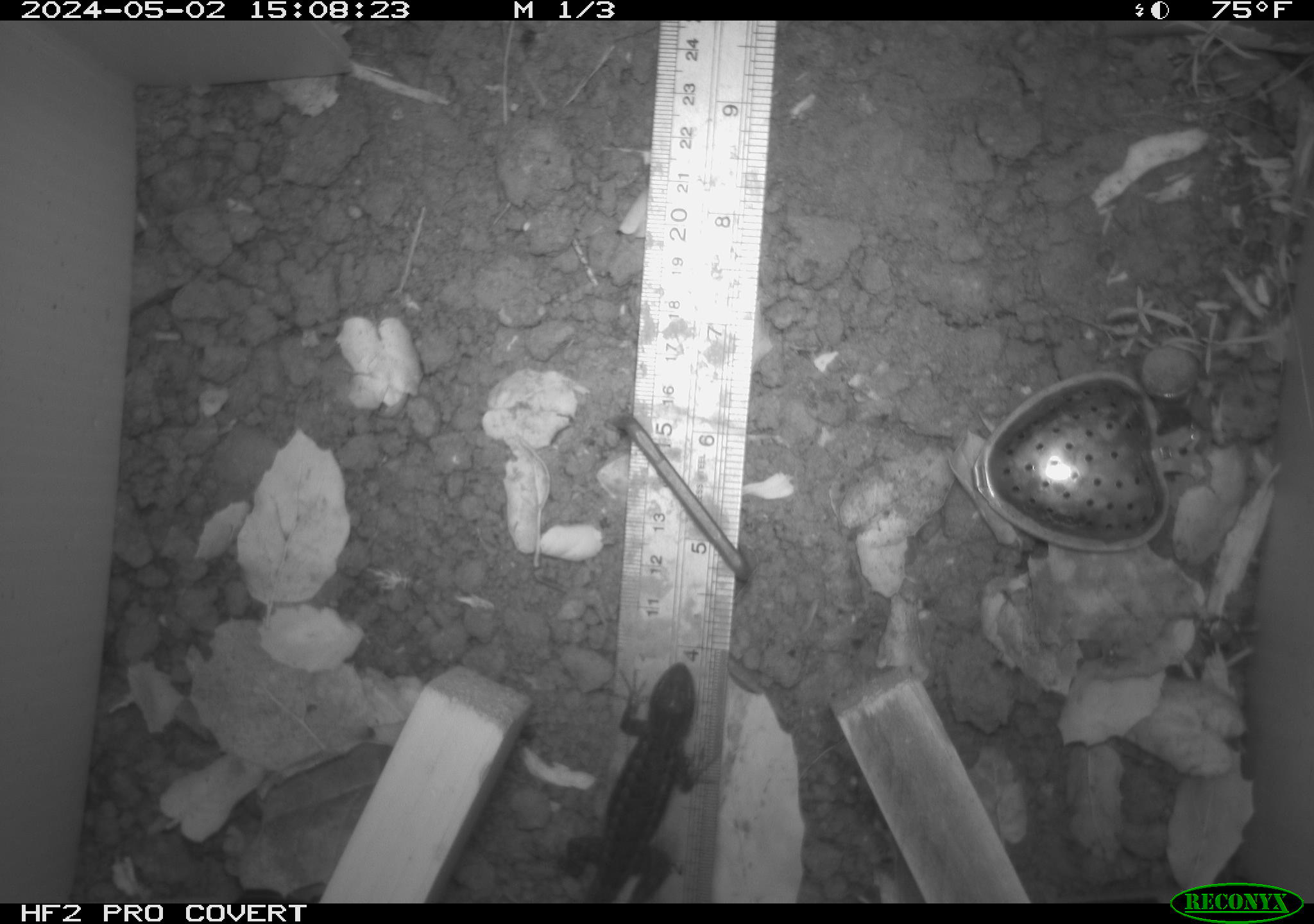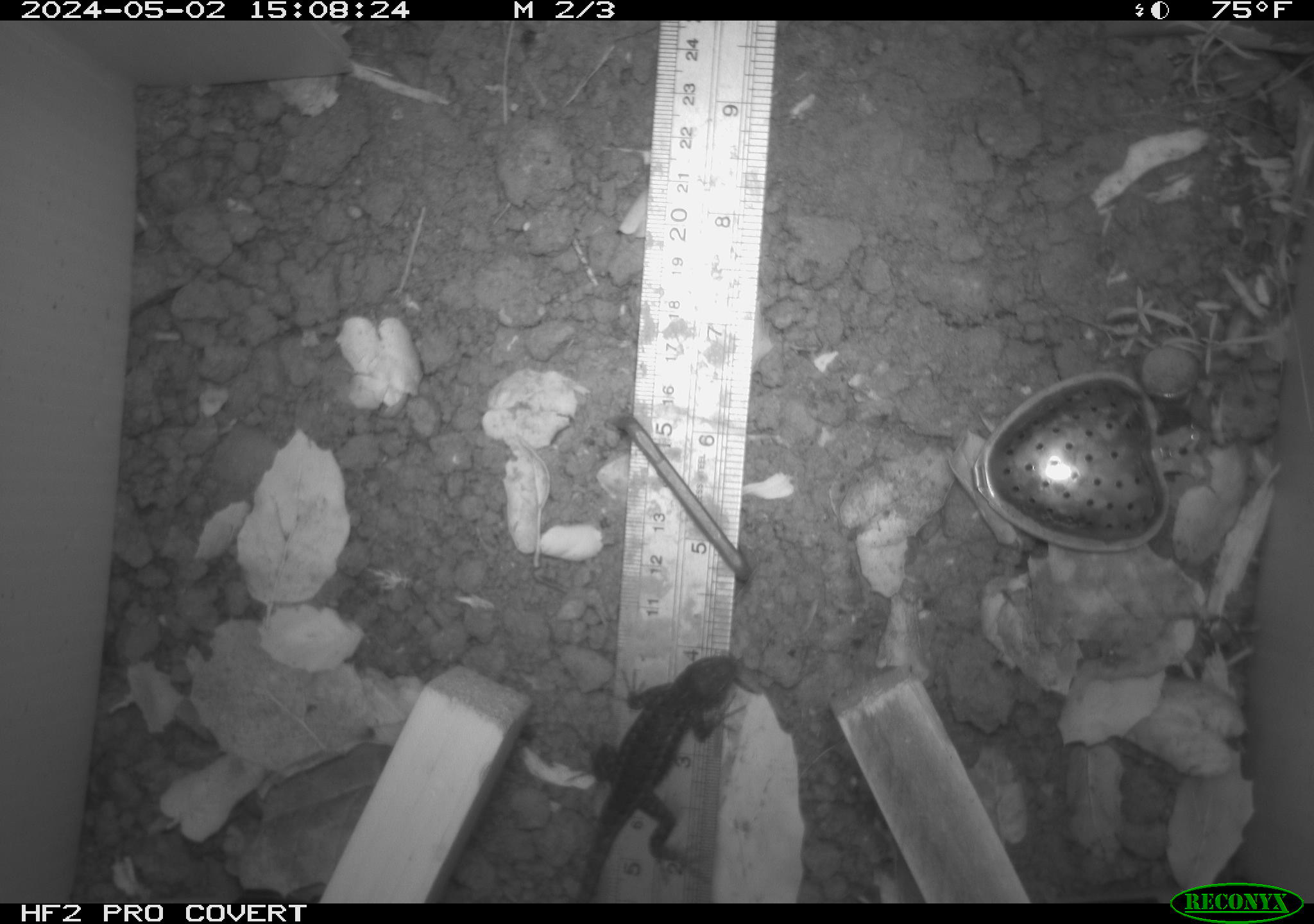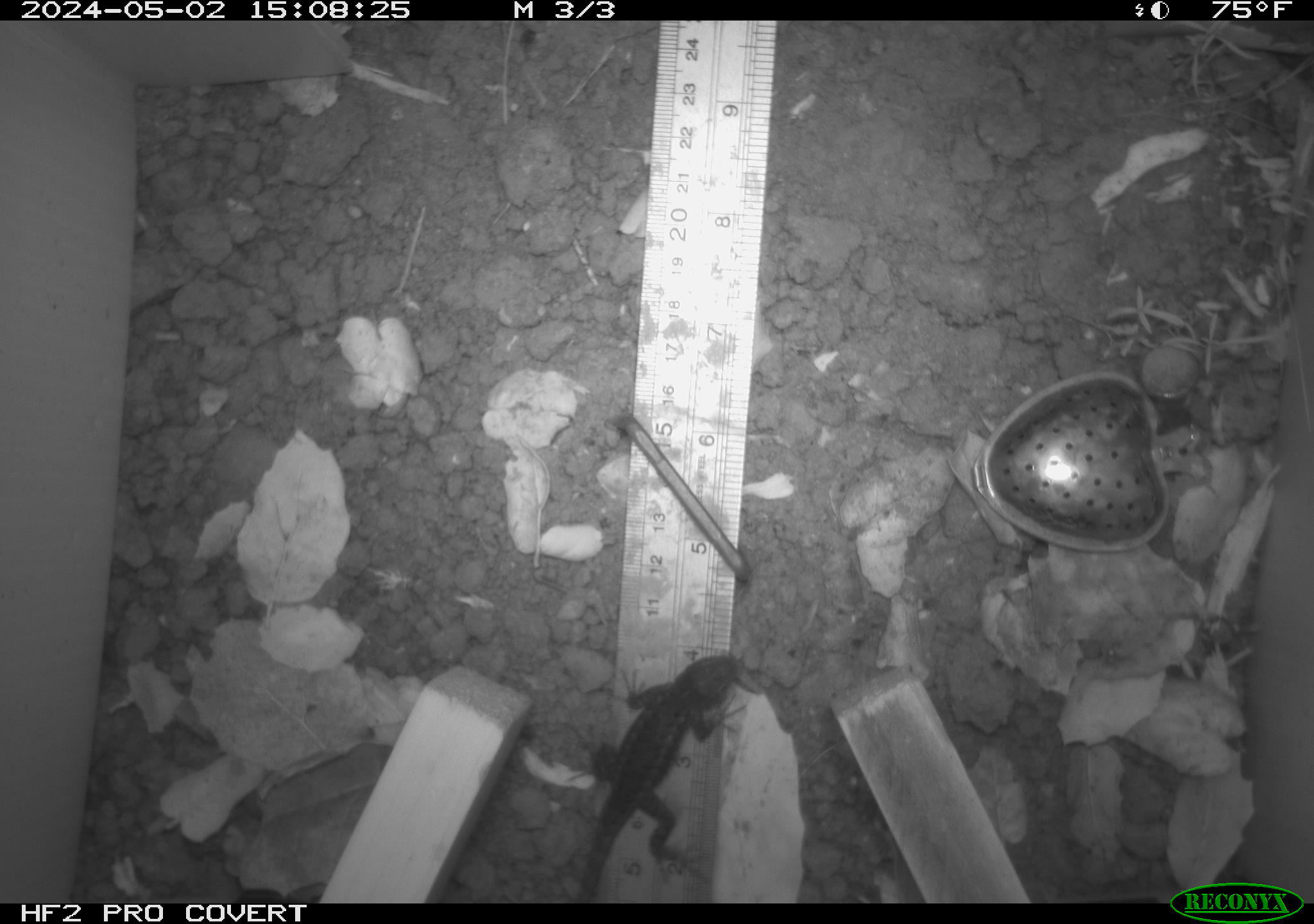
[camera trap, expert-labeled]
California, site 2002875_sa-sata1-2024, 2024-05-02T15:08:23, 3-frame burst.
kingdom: Animalia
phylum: Chordata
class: Reptilia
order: Squamata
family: Phrynosomatidae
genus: Sceloporus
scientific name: Sceloporus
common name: spiny lizards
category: sceloporus species